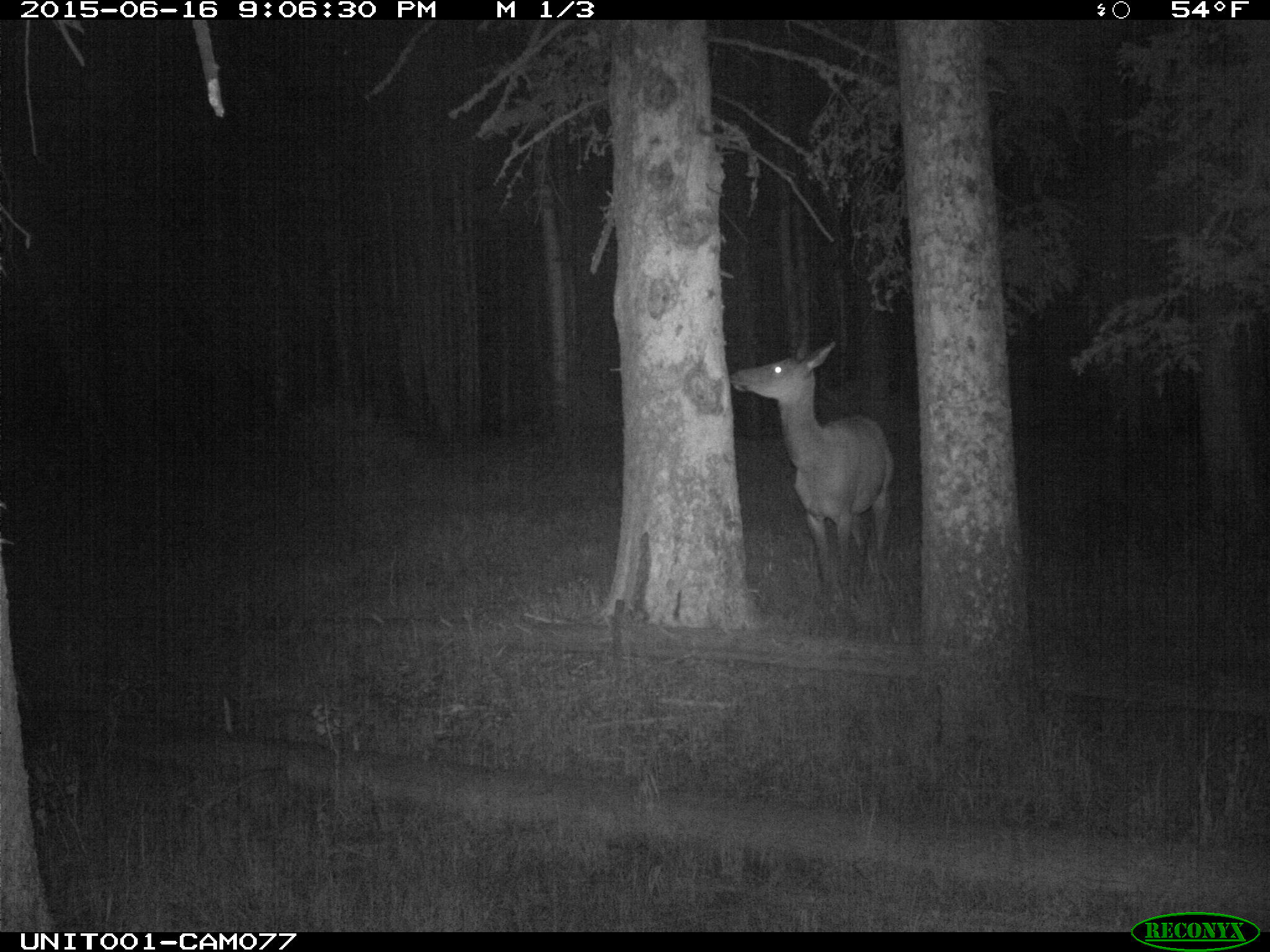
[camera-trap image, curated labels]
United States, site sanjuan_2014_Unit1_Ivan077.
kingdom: Animalia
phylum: Chordata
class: Mammalia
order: Artiodactyla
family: Cervidae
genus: Cervus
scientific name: Cervus elaphus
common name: red deer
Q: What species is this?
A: Cervus elaphus (red deer).